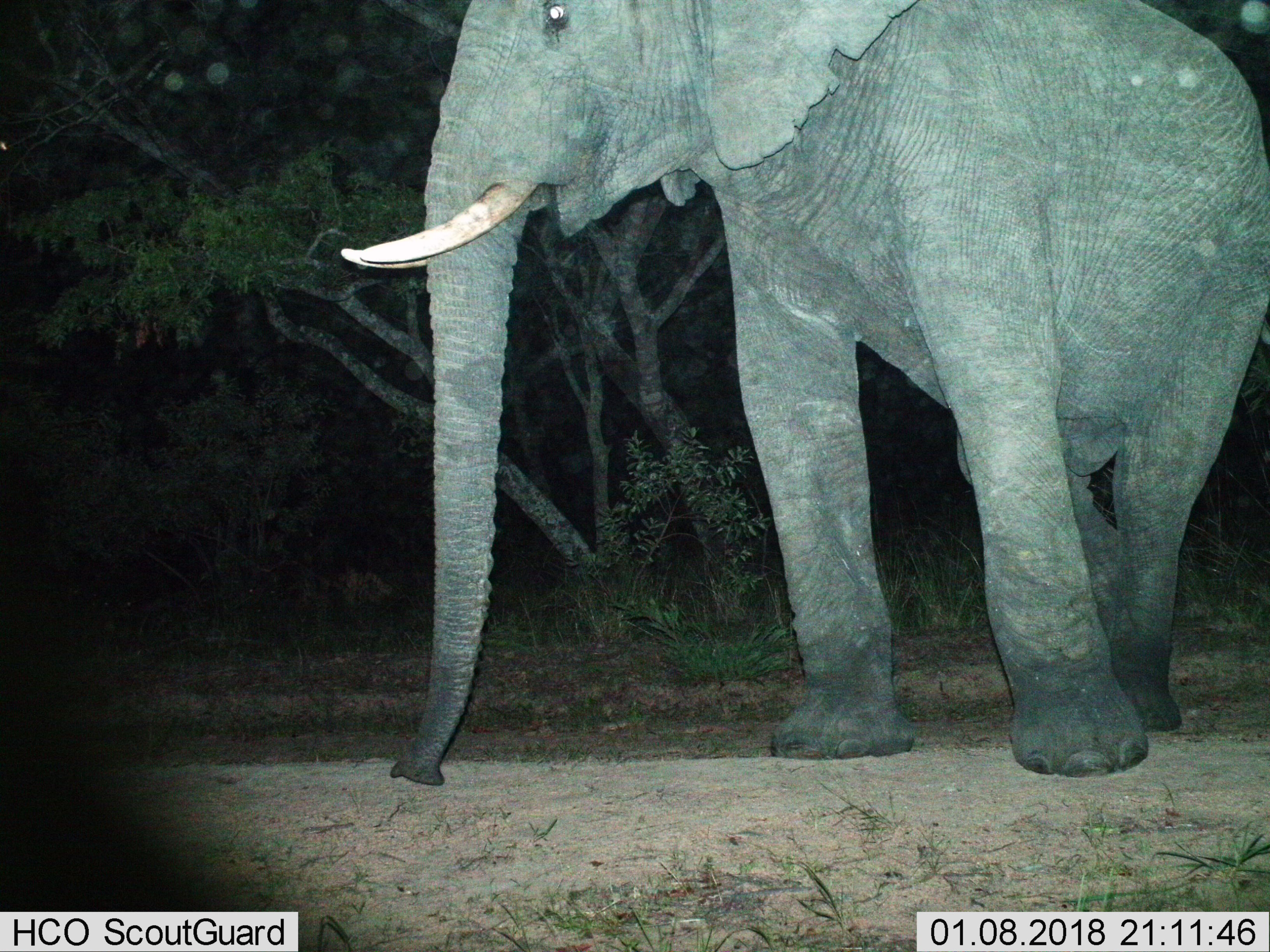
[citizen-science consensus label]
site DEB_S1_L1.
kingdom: Animalia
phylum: Chordata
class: Mammalia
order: Proboscidea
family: Elephantidae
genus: Loxodonta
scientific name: Loxodonta africana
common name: african bush elephant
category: elephant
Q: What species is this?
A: Elephant (african bush elephant) (Loxodonta africana).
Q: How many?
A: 1.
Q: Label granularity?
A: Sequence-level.